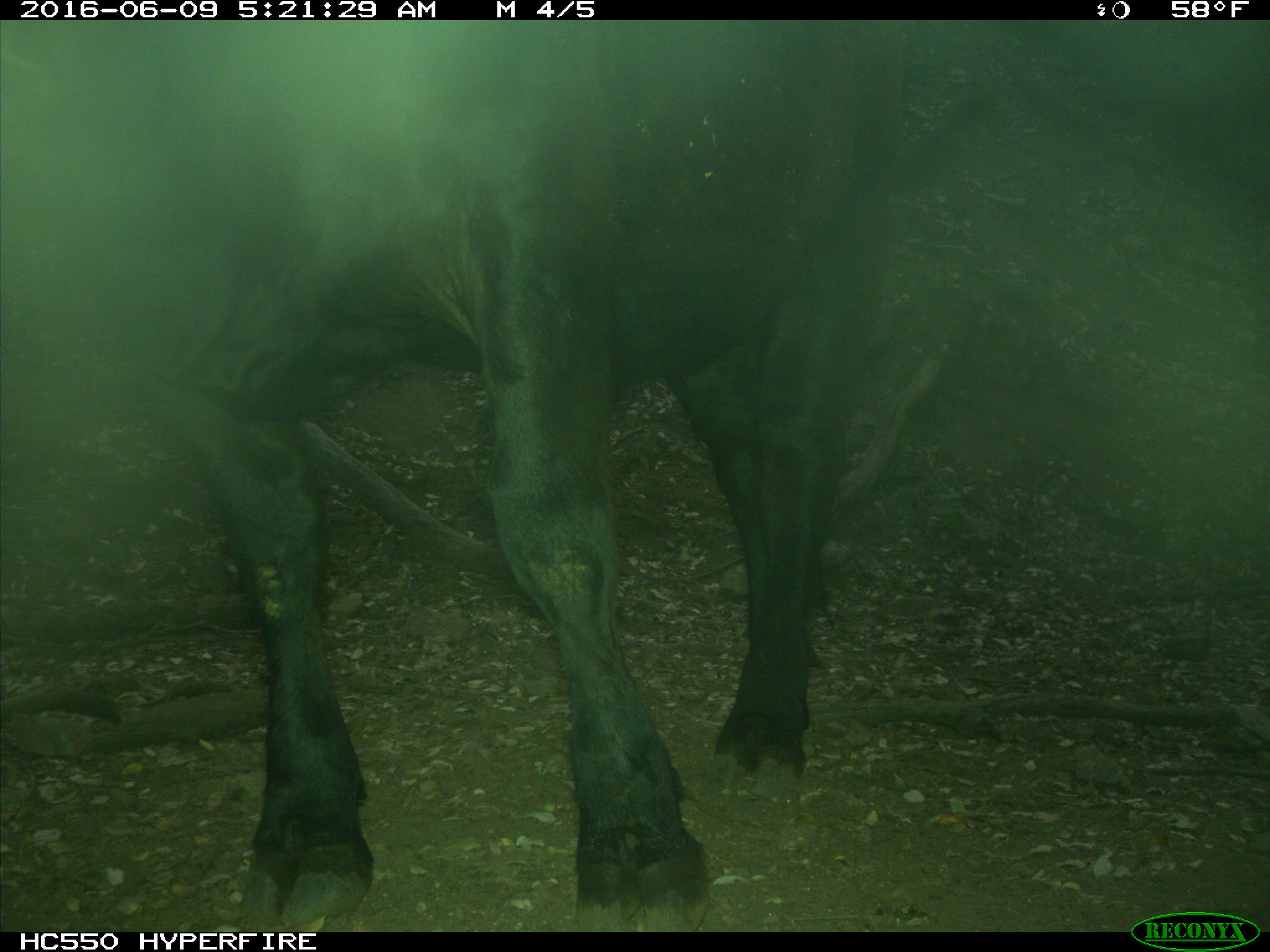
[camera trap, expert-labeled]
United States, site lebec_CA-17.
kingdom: Animalia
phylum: Chordata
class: Mammalia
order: Artiodactyla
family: Bovidae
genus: Bos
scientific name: Bos taurus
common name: domestic cow